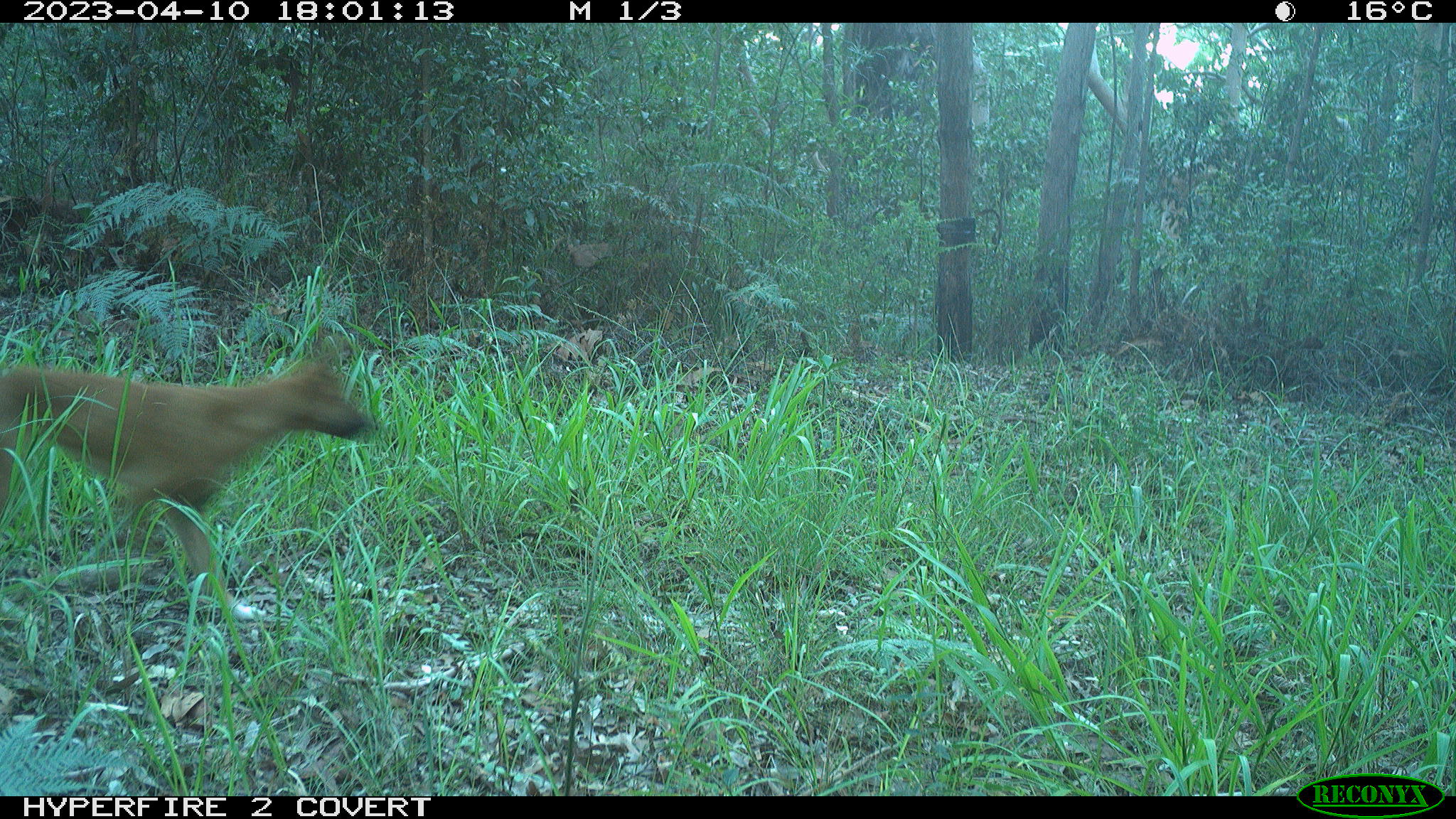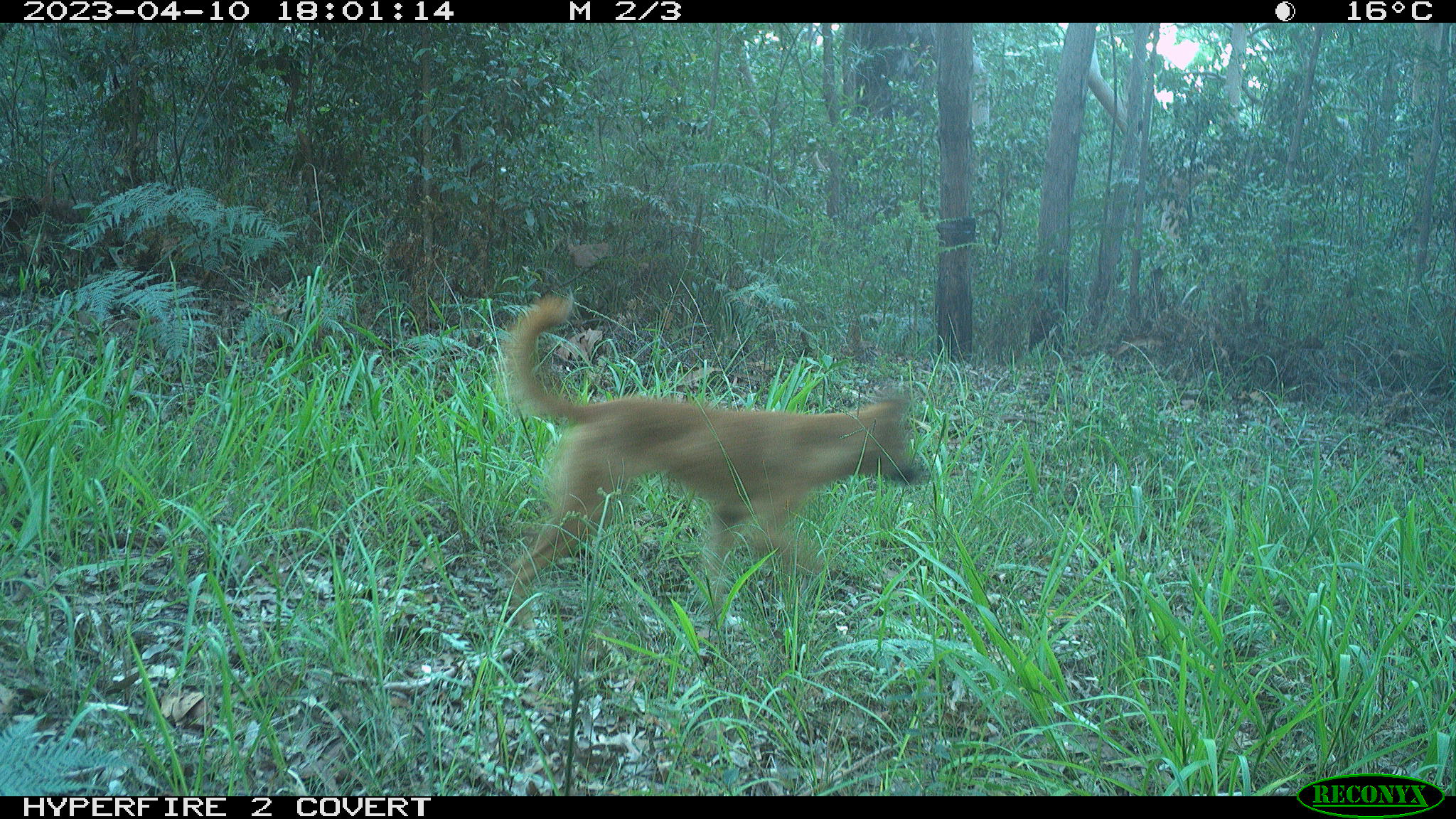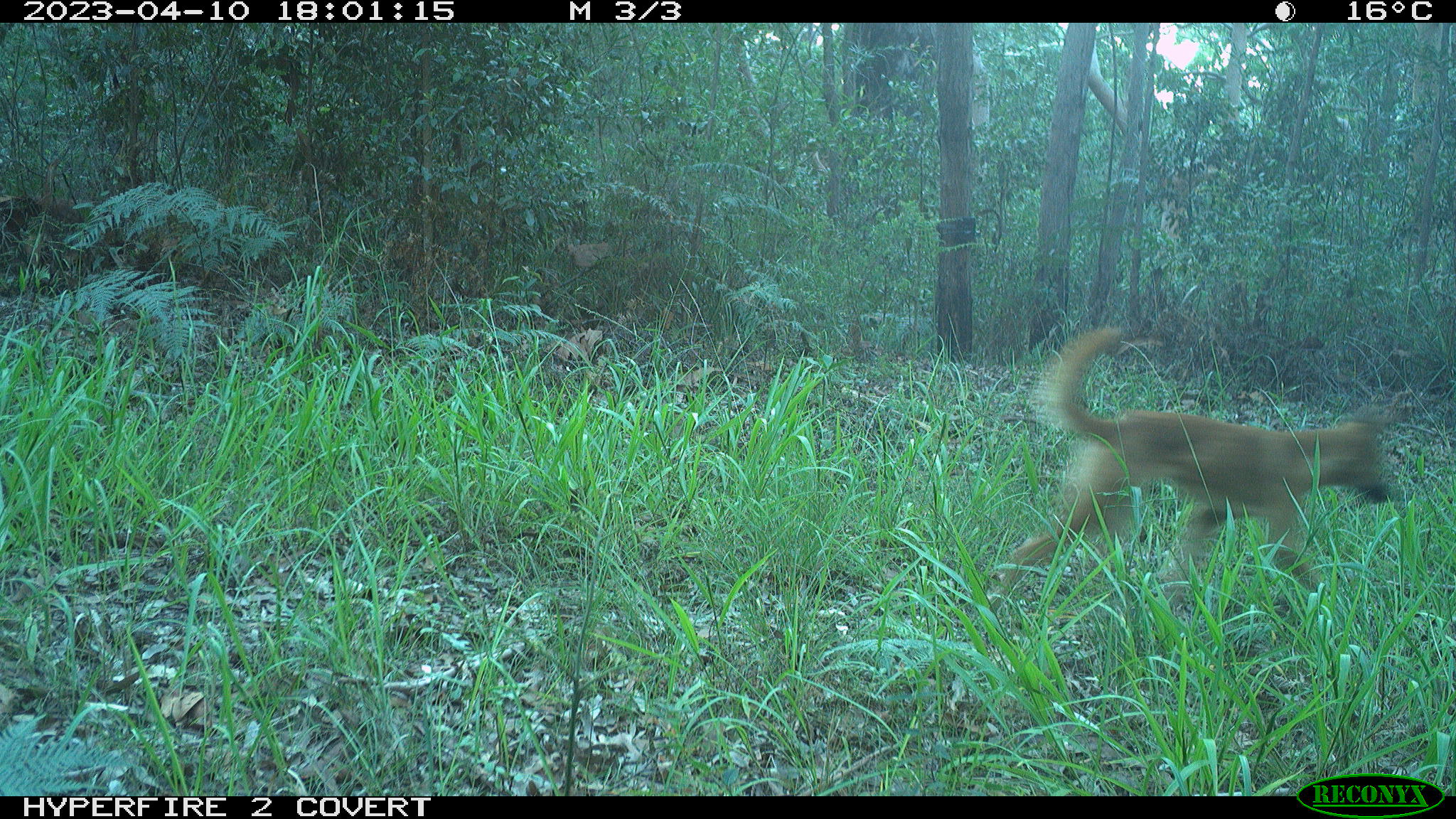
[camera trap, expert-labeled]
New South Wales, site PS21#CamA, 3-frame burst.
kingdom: Animalia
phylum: Chordata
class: Mammalia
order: Carnivora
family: Canidae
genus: Canis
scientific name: Canis familiaris dingo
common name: dingo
Dingo (Canis familiaris dingo).